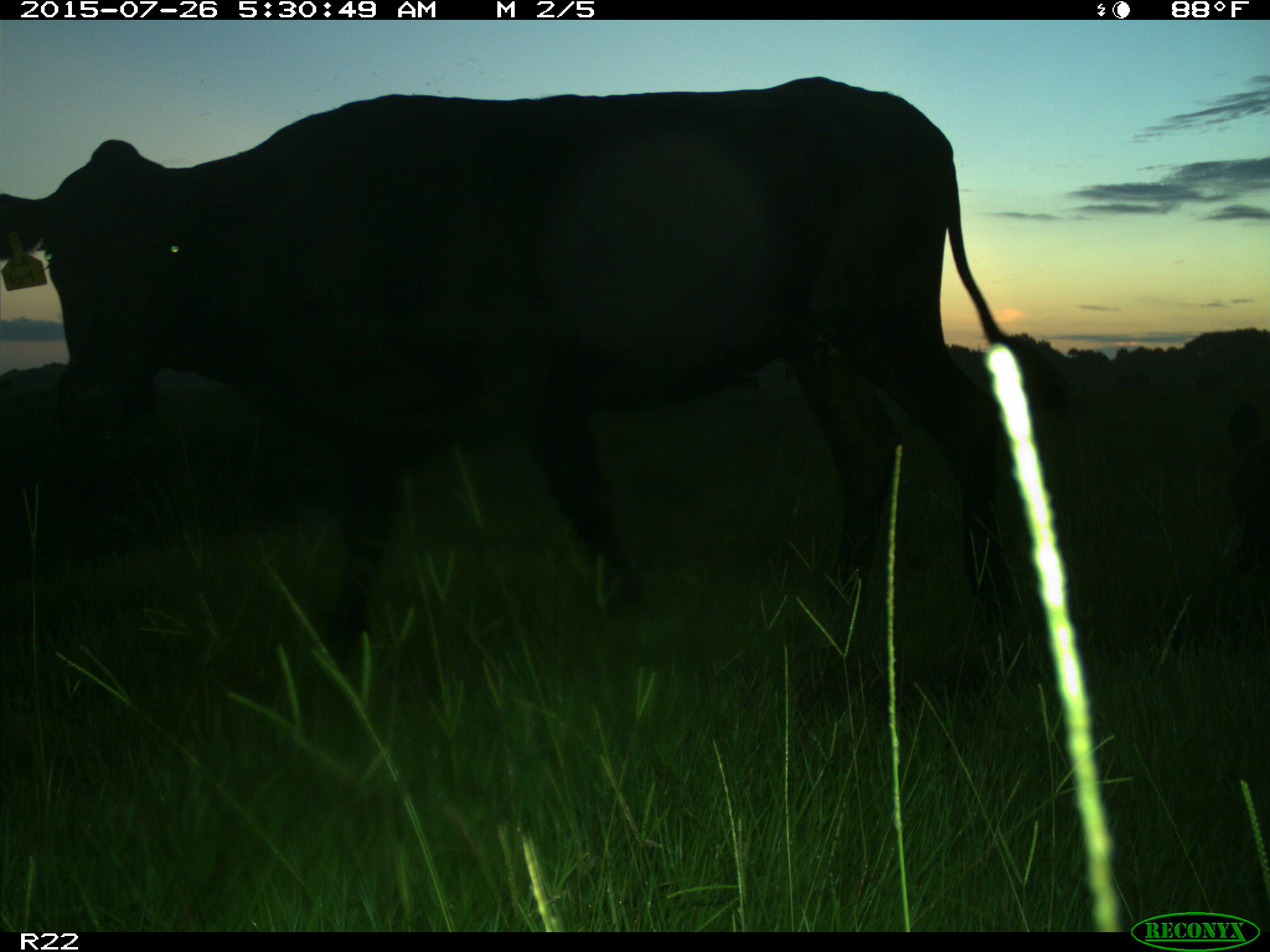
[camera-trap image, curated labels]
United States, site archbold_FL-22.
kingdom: Animalia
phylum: Chordata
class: Mammalia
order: Artiodactyla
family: Bovidae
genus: Bos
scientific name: Bos taurus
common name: domestic cow